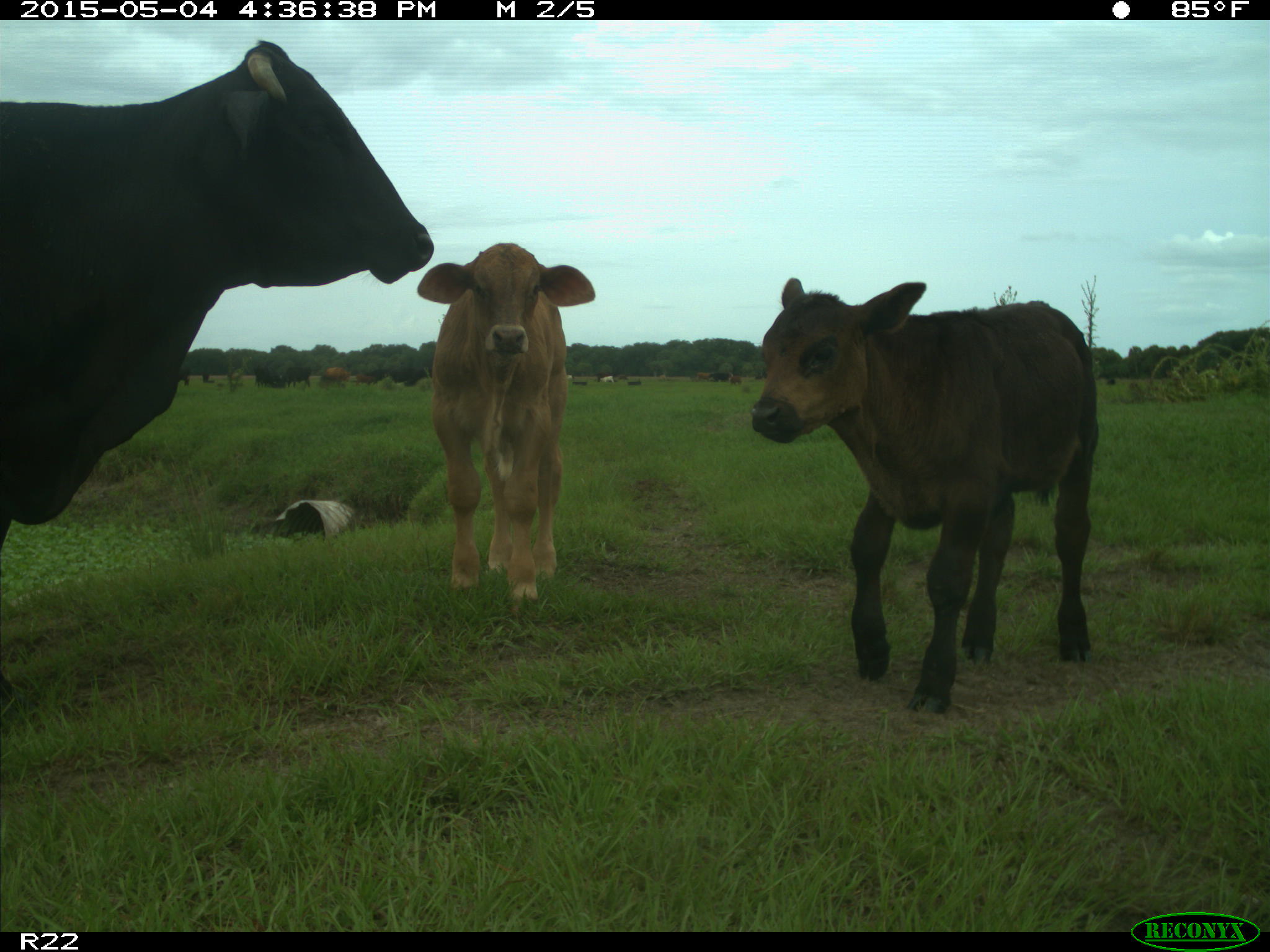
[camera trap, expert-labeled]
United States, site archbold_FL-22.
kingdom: Animalia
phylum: Chordata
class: Mammalia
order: Artiodactyla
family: Bovidae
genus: Bos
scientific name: Bos taurus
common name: domestic cow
Bos taurus (domestic cow).